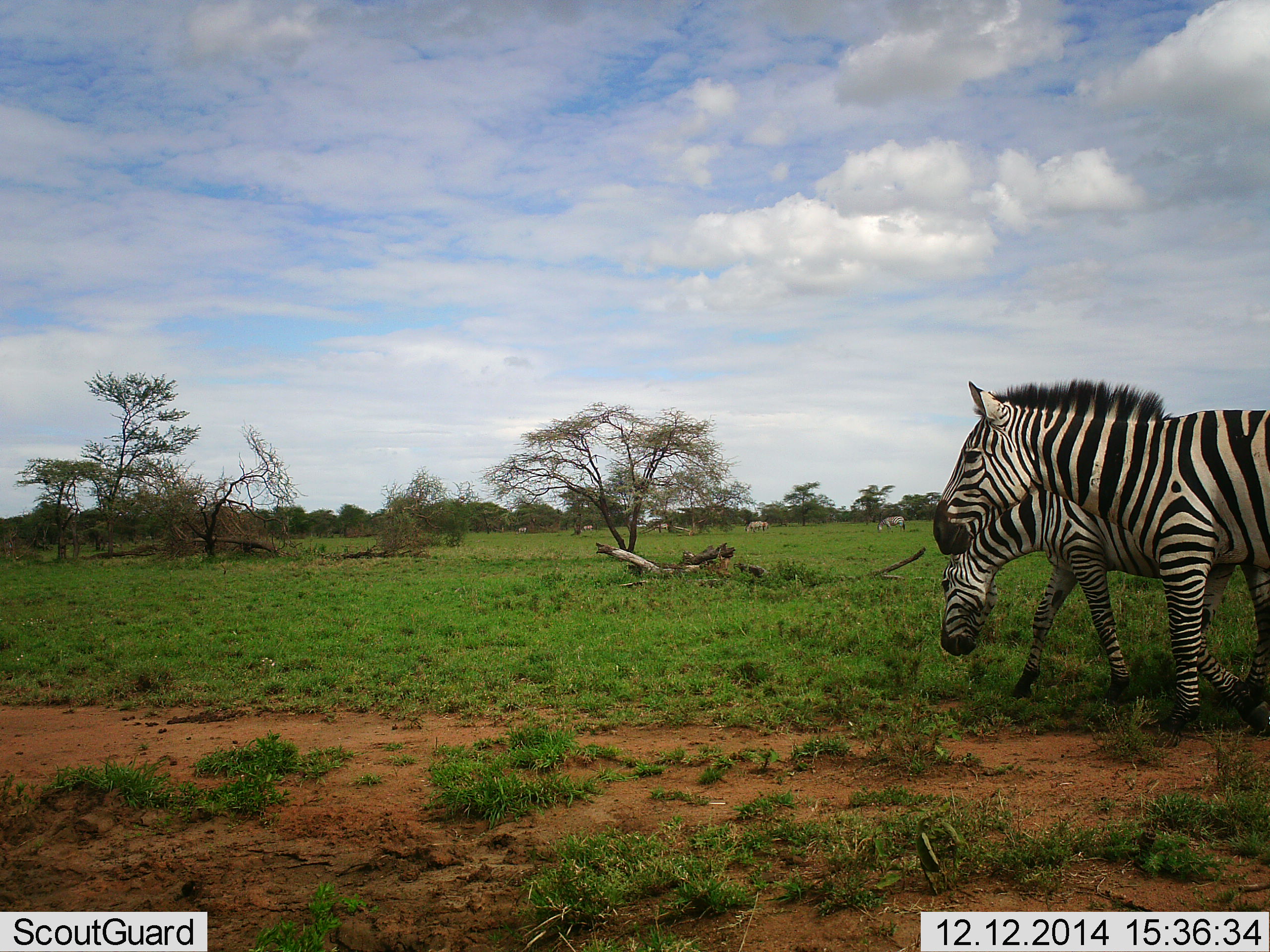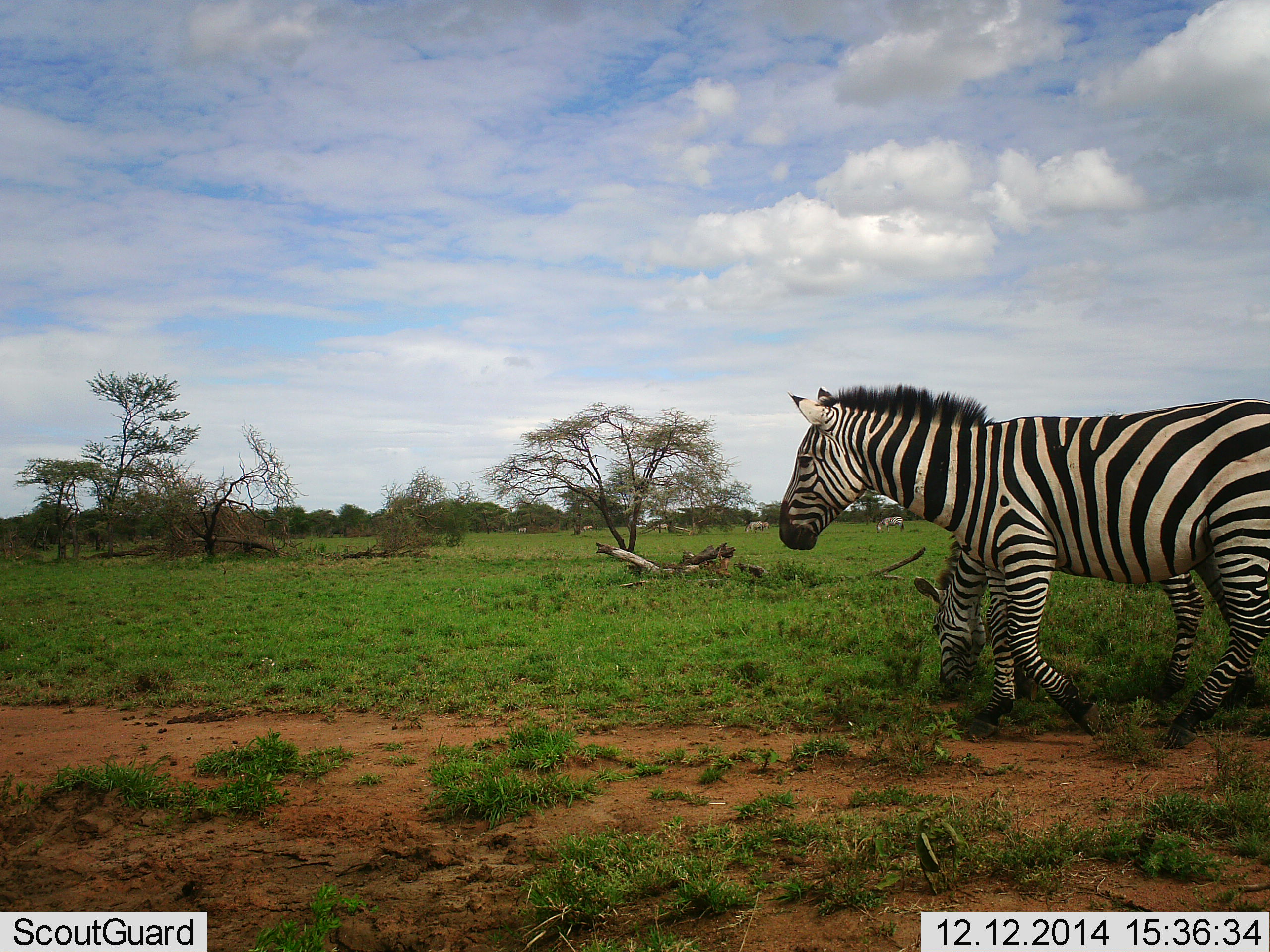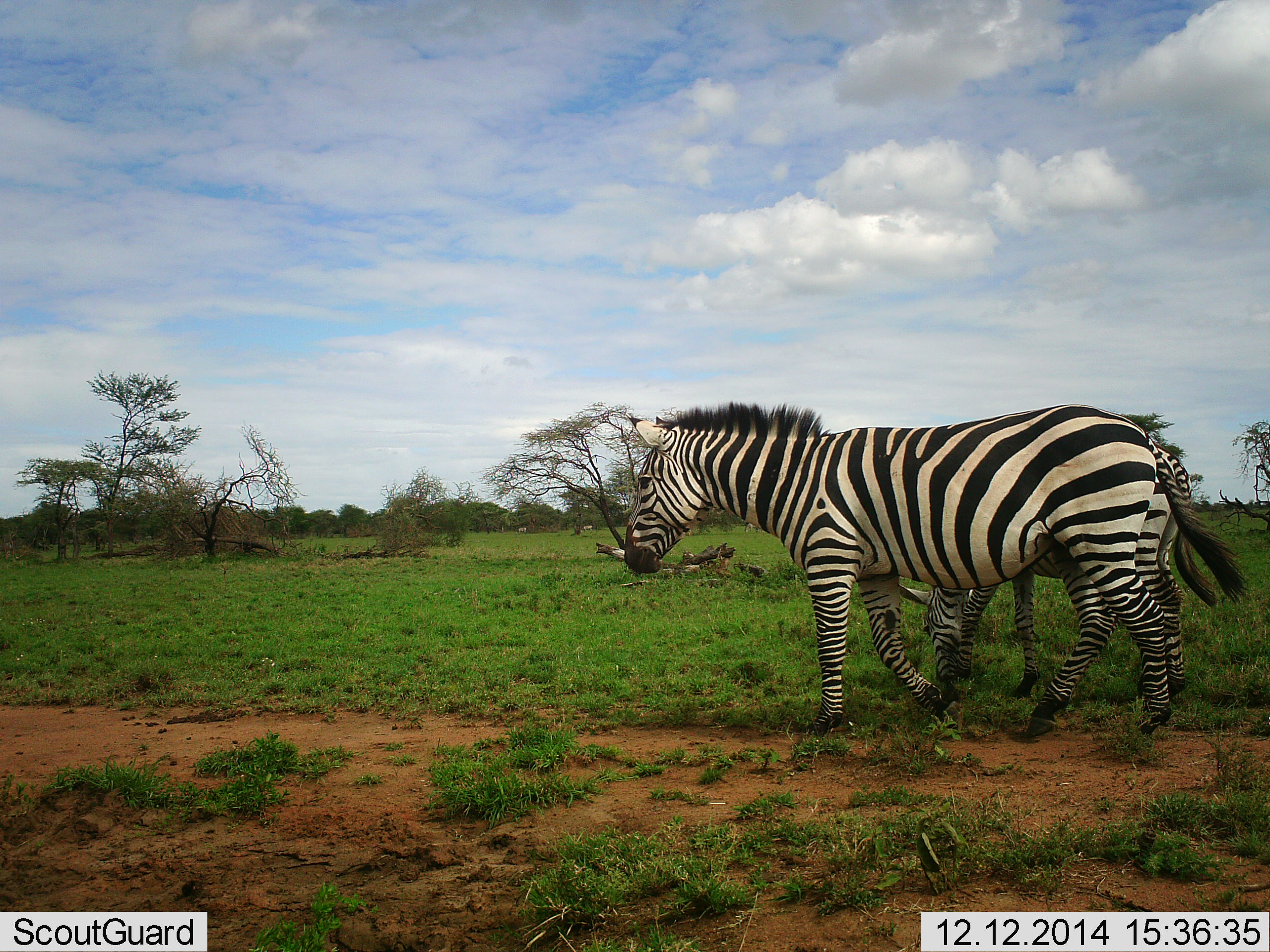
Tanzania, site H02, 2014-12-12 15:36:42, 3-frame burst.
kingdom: Animalia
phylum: Chordata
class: Mammalia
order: Perissodactyla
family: Equidae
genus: Equus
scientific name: Equus quagga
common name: plains zebra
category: zebra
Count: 2.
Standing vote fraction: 20%.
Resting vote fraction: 0%.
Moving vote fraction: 100%.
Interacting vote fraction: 10%.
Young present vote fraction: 10%.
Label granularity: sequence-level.